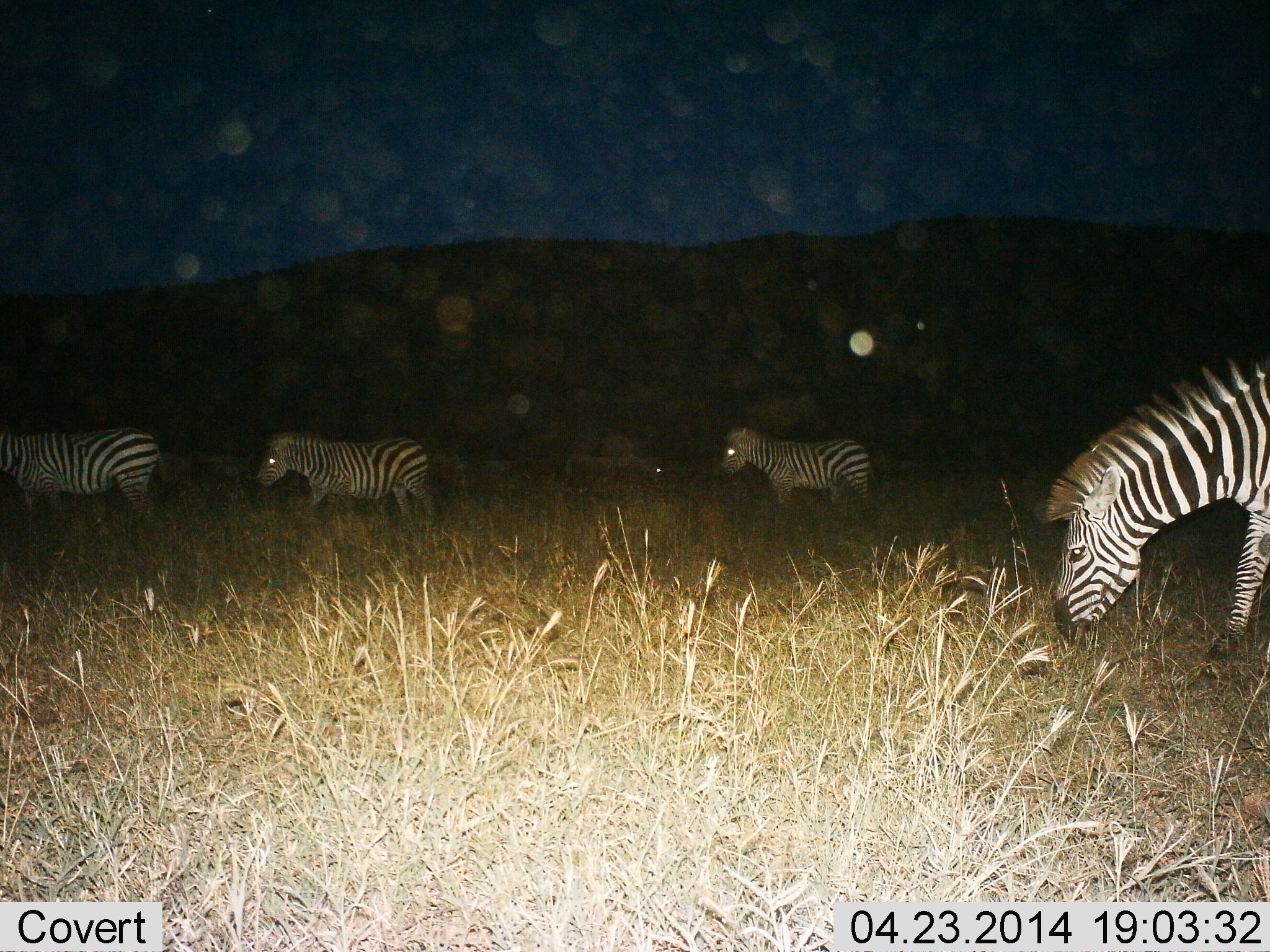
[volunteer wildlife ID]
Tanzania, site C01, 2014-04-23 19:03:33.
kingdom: Animalia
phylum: Chordata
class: Mammalia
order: Perissodactyla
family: Equidae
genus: Equus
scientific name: Equus quagga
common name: plains zebra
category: zebra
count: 4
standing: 50%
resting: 0%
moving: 50%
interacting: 0%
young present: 0%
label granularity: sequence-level